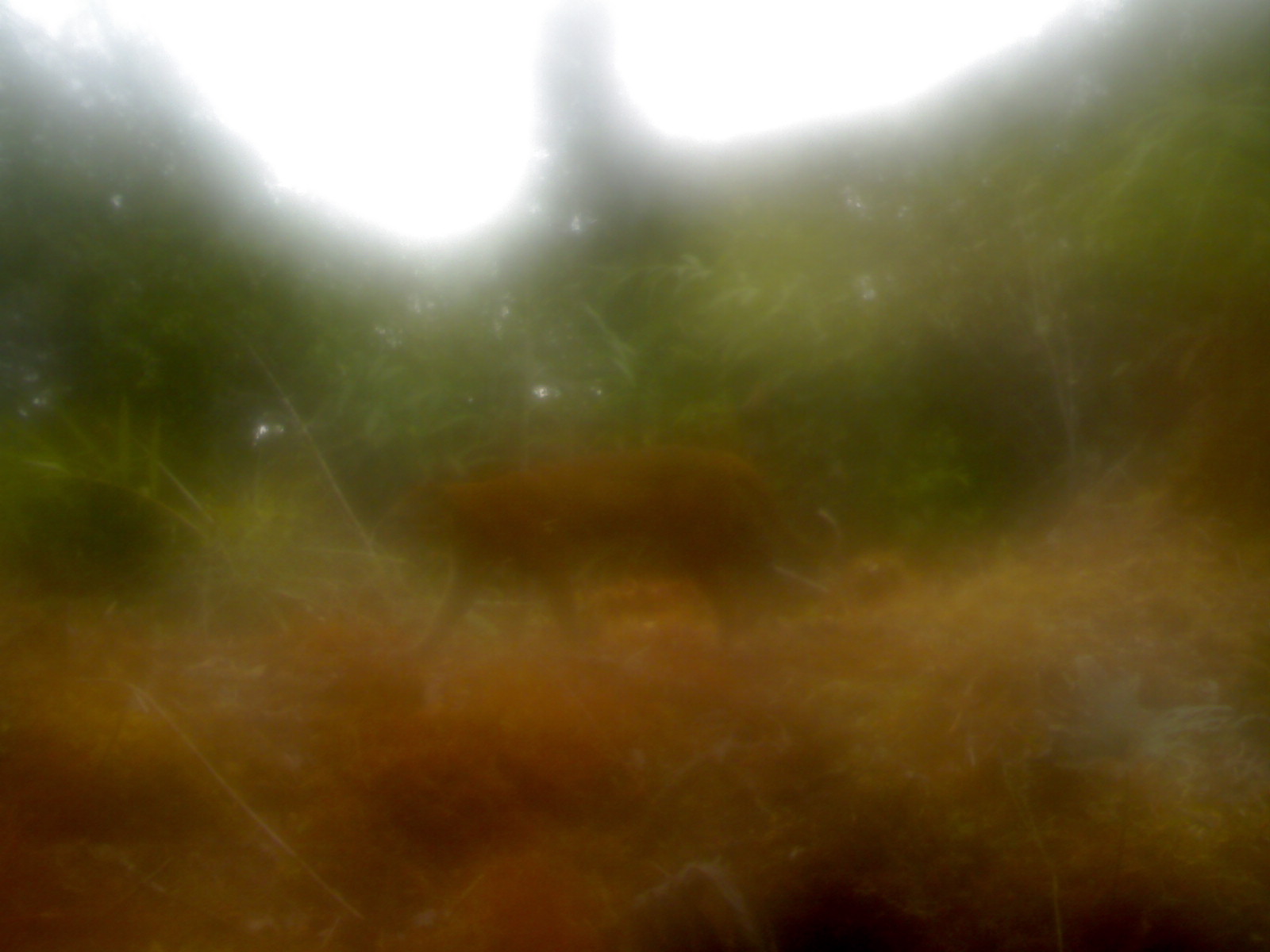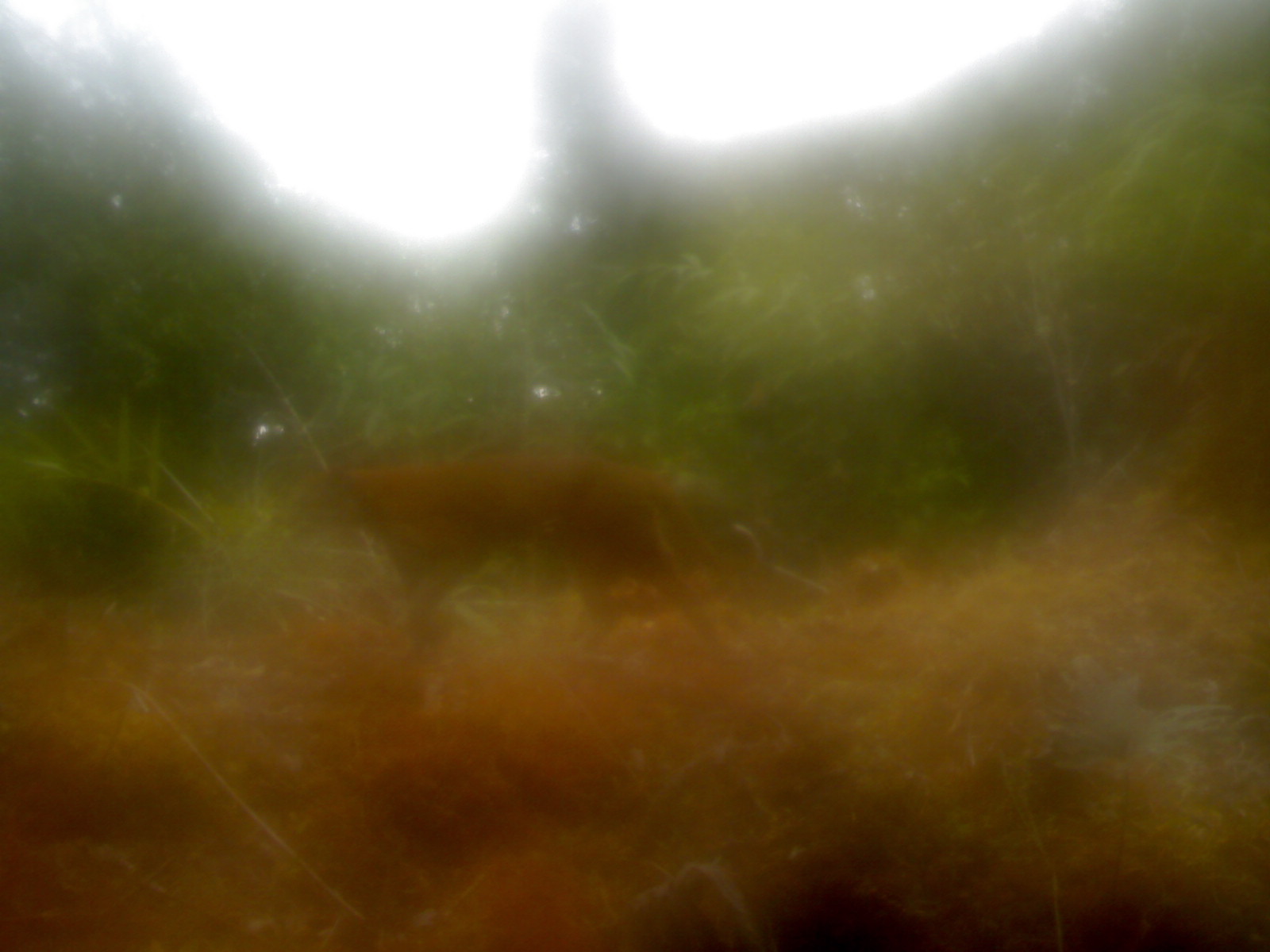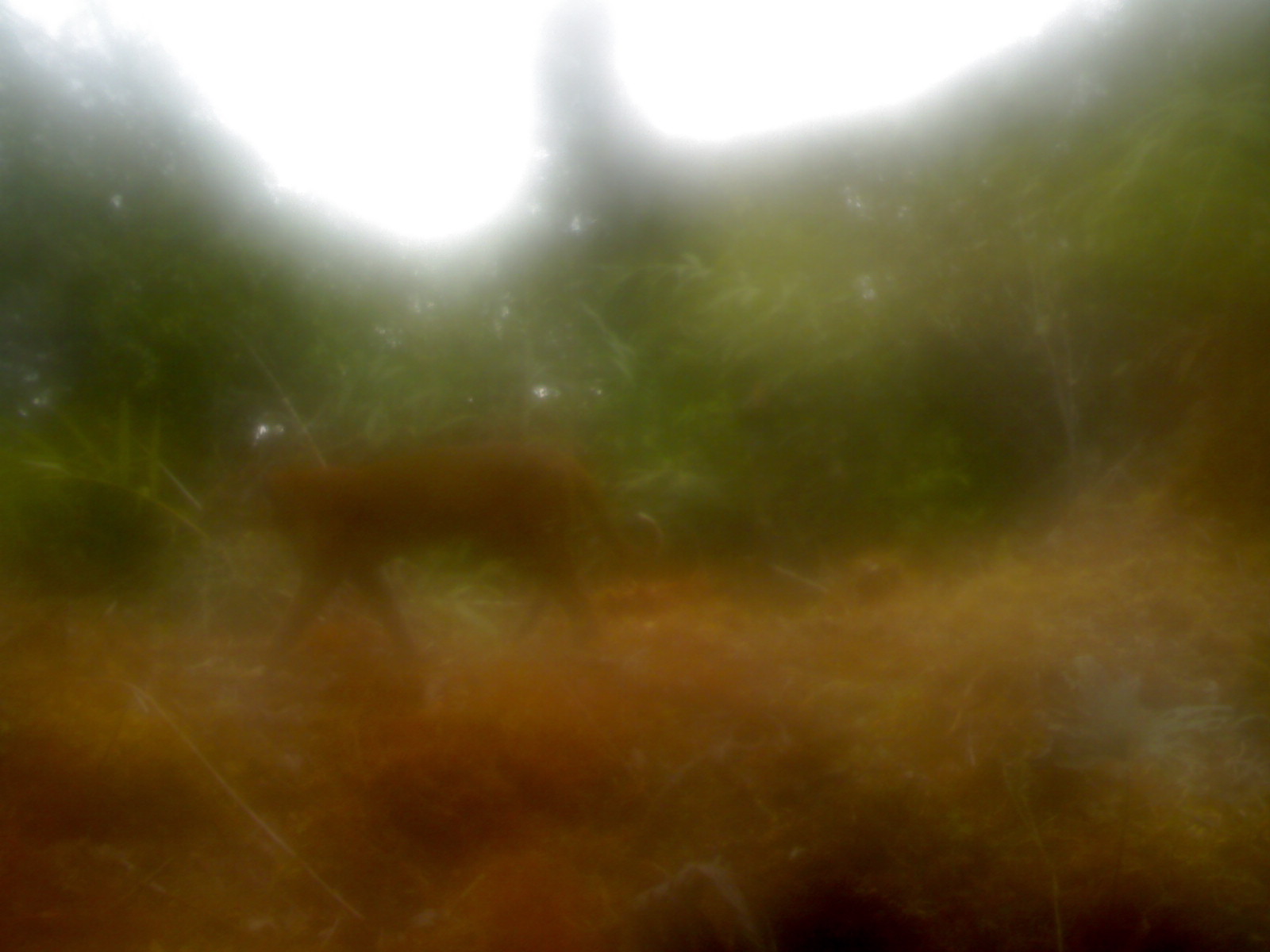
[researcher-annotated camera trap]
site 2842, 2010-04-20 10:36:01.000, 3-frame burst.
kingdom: Animalia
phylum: Chordata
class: Mammalia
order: Carnivora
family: Felidae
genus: Catopuma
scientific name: Catopuma temminckii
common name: asian golden cat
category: pardofelis temminckii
Pardofelis temminckii (asian golden cat) (Catopuma temminckii), count 1.